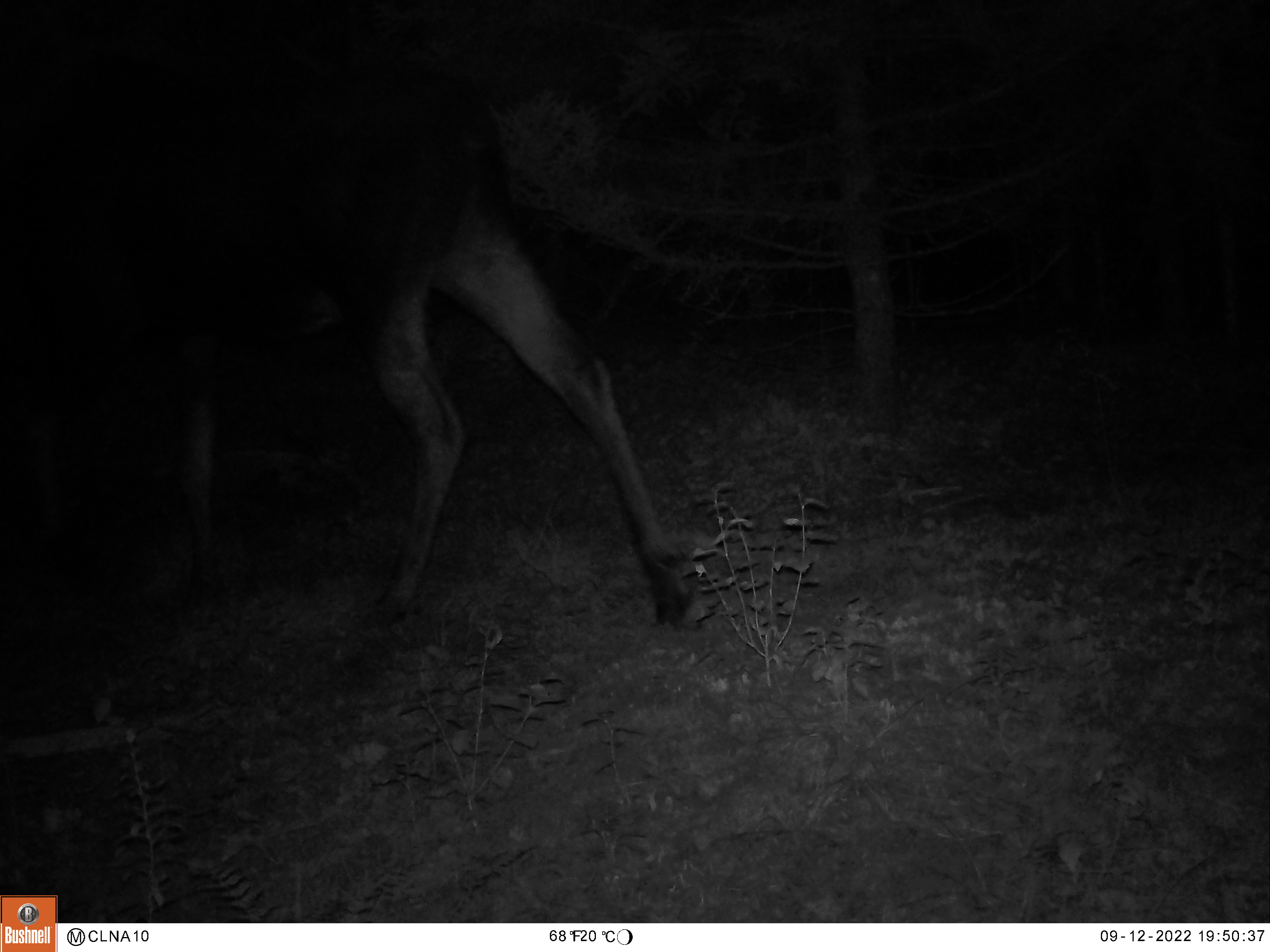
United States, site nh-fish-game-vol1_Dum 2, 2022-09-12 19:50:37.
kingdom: Animalia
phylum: Chordata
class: Mammalia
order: Artiodactyla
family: Cervidae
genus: Alces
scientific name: Alces alces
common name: moose